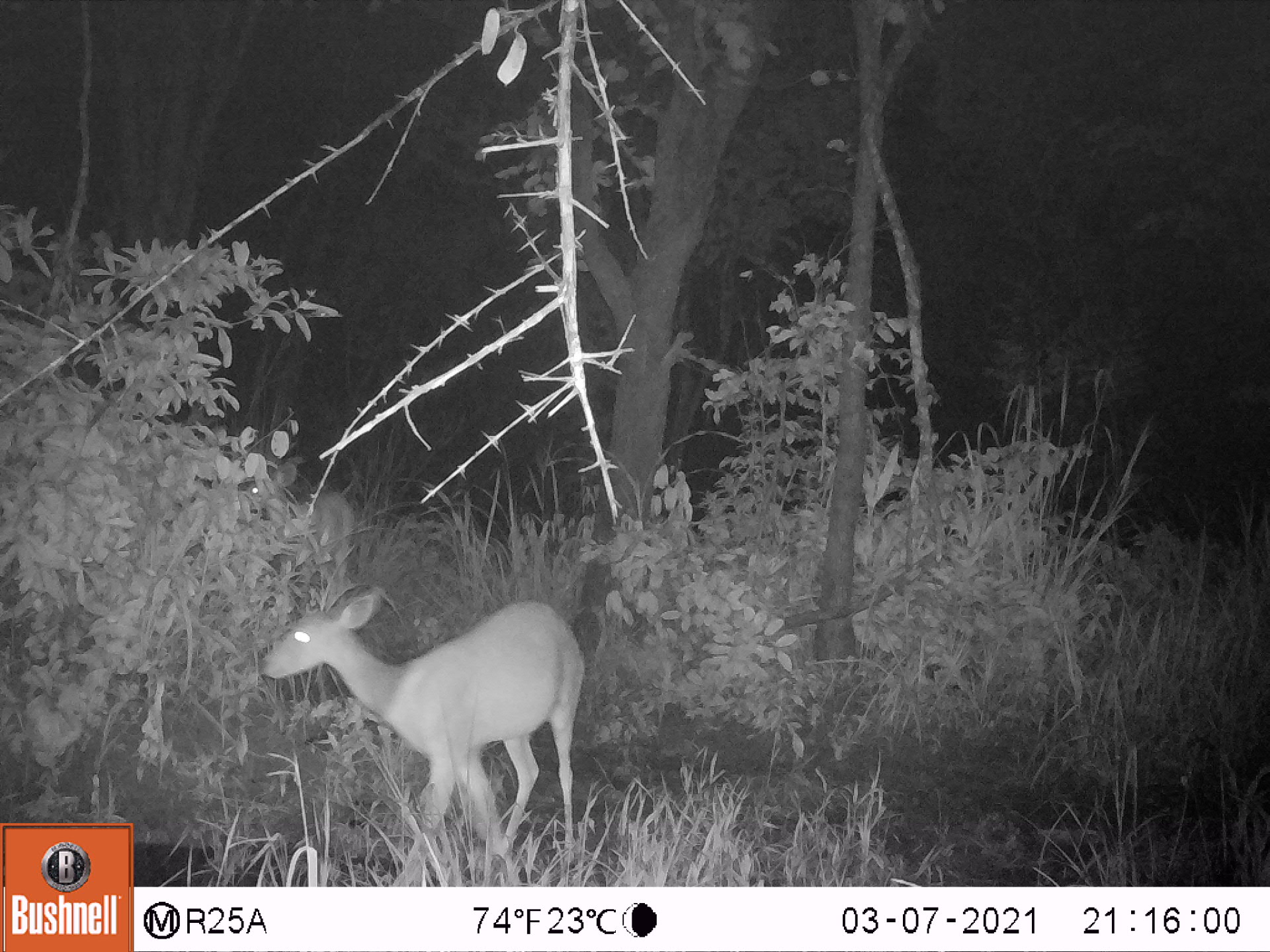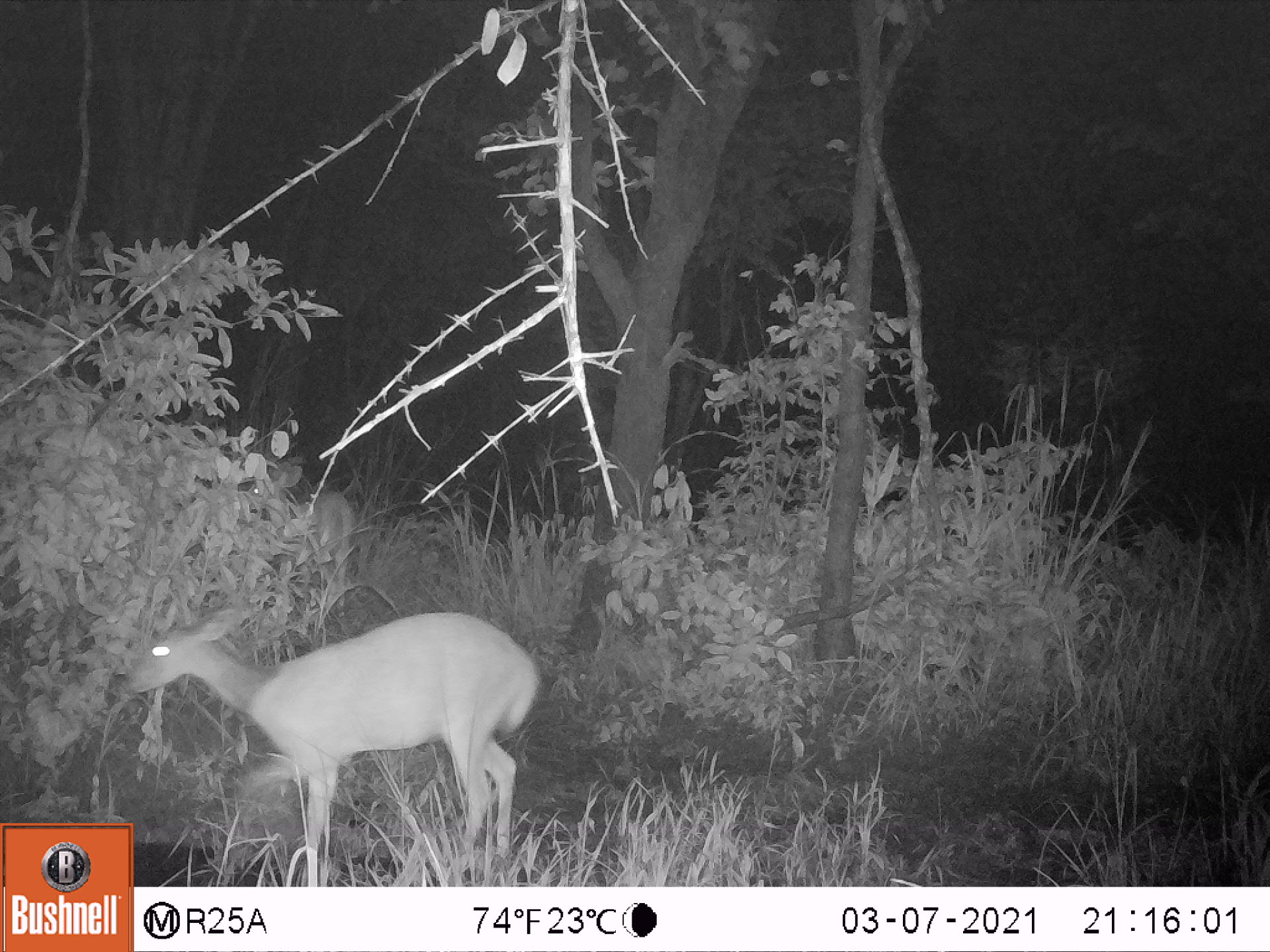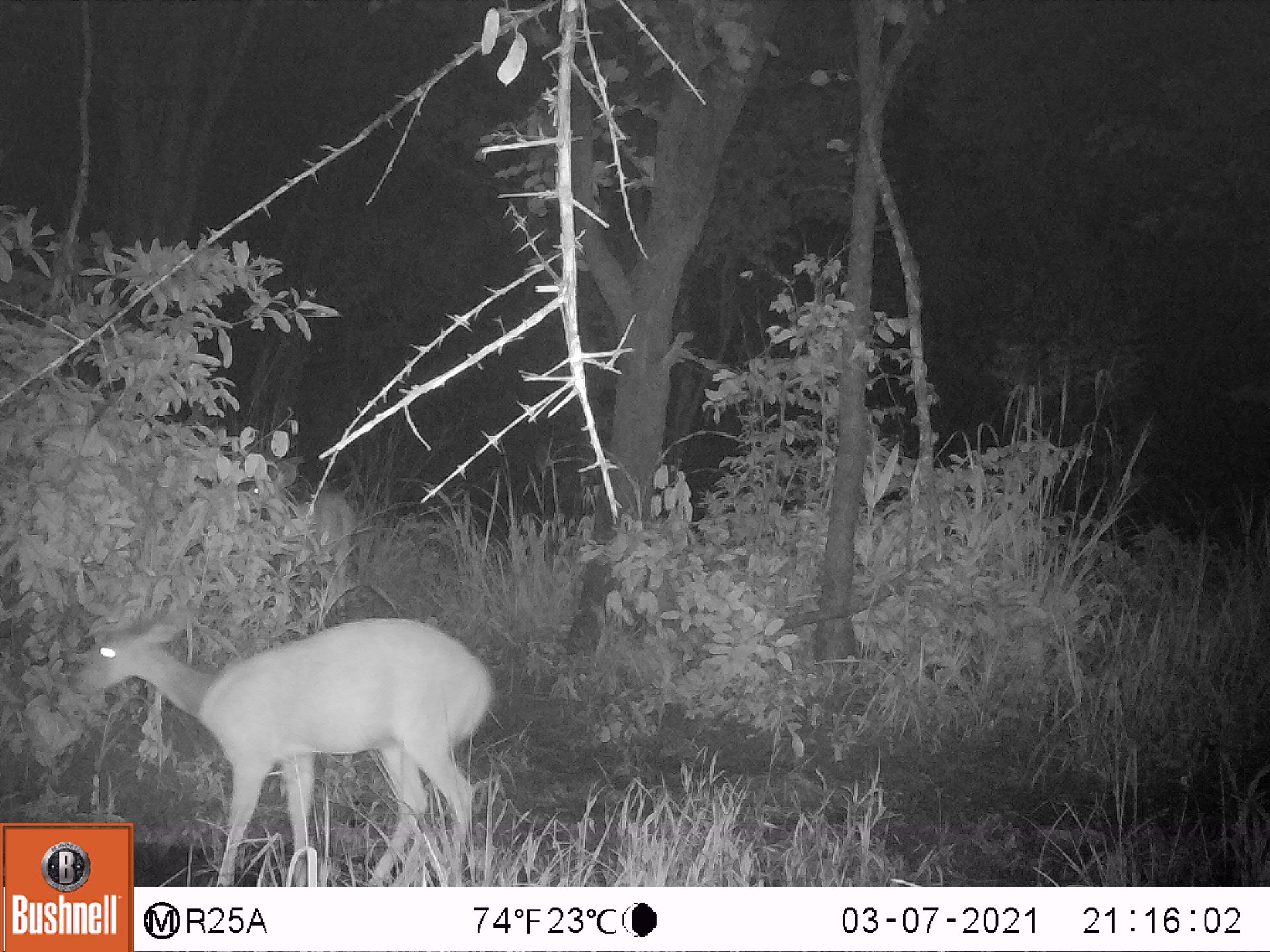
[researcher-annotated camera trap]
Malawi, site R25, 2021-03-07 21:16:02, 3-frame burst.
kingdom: Animalia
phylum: Chordata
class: Mammalia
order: Artiodactyla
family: Bovidae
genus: Tragelaphus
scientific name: Tragelaphus sylvaticus sylvaticus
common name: cape bushbuck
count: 1